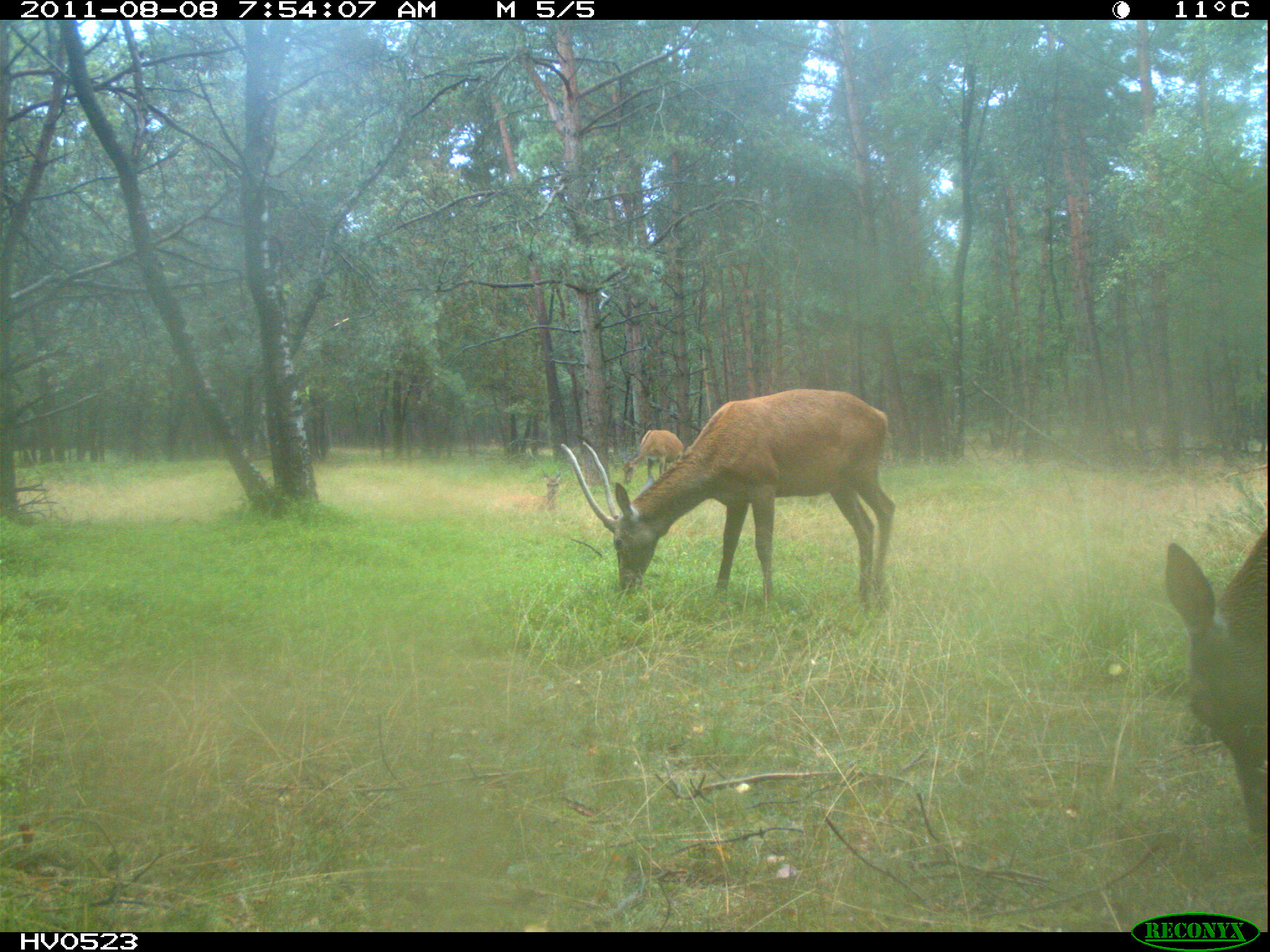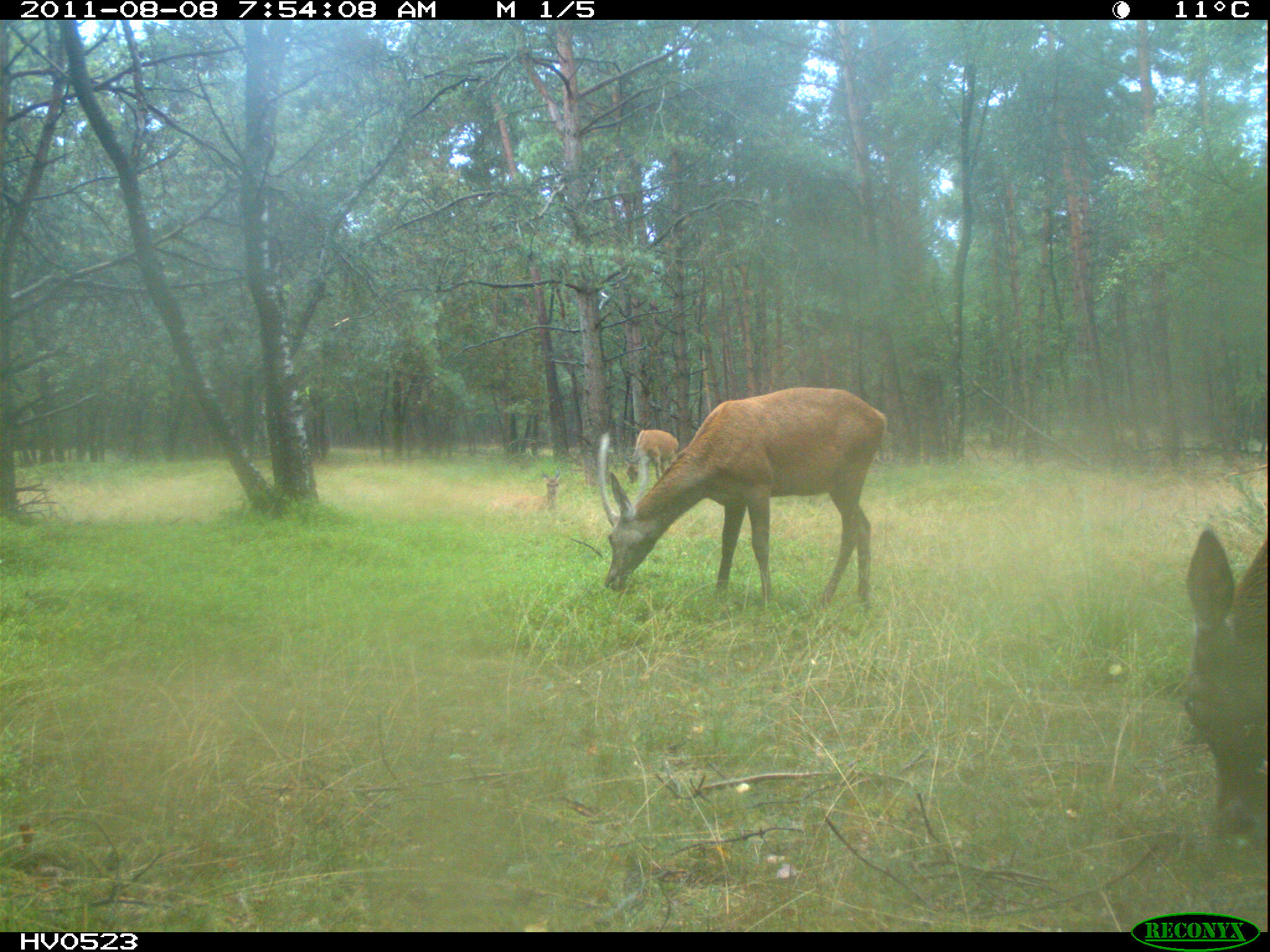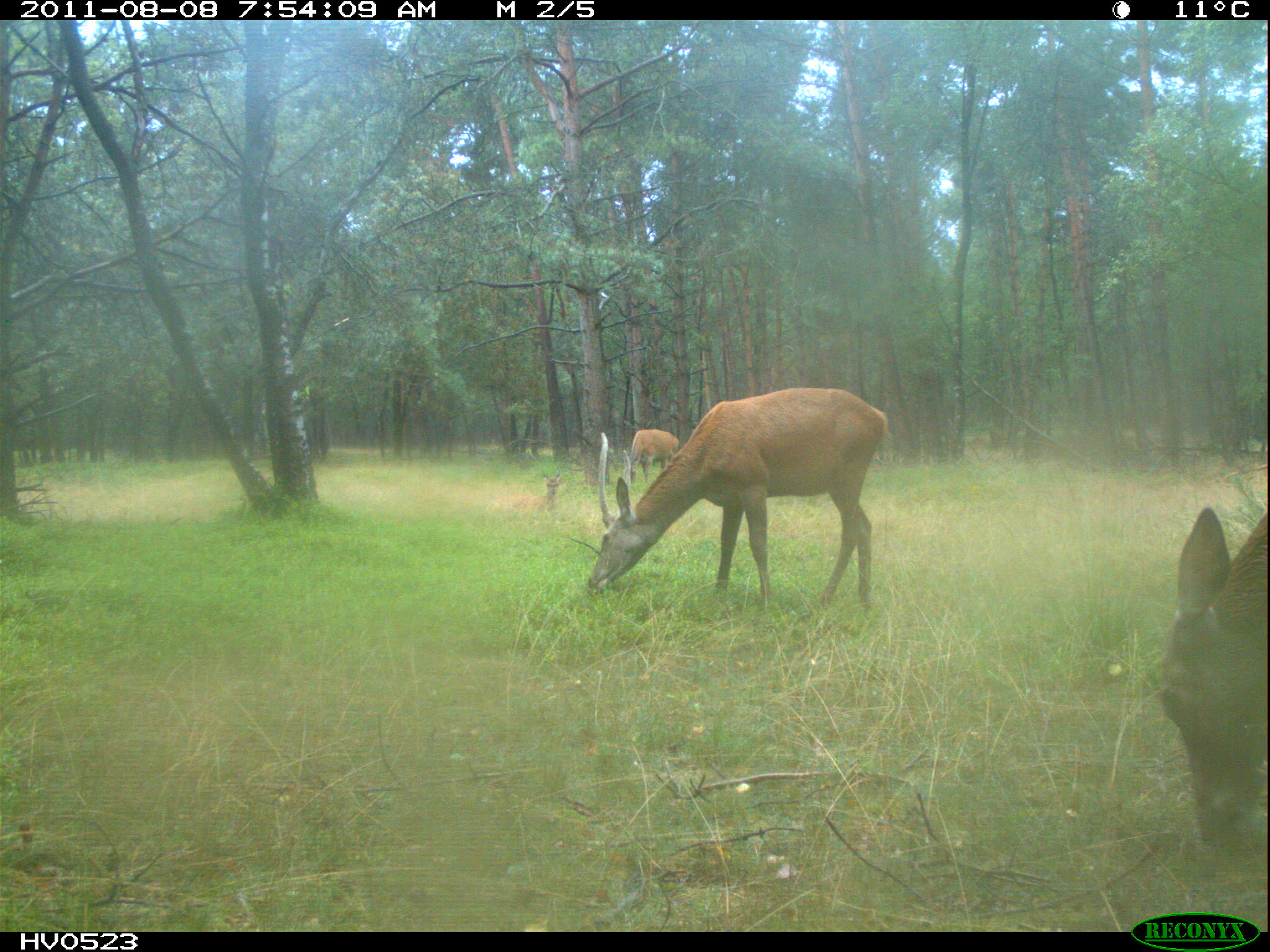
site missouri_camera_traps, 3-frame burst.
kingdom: Animalia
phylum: Chordata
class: Mammalia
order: Artiodactyla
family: Cervidae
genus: Cervus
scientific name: Cervus elaphus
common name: red deer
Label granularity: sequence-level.